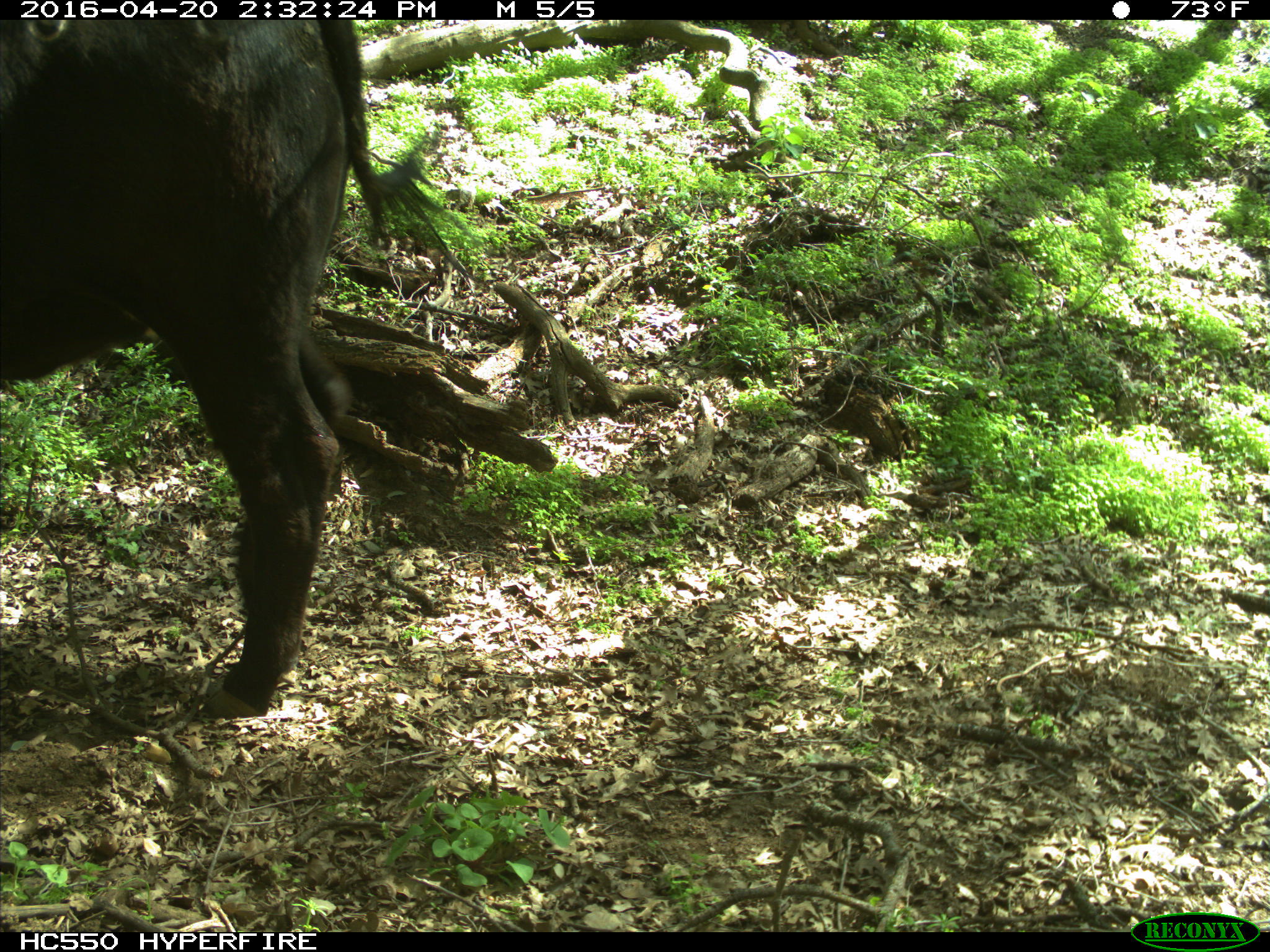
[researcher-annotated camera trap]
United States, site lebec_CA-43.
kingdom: Animalia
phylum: Chordata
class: Mammalia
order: Artiodactyla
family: Bovidae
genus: Bos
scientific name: Bos taurus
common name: domestic cow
Bos taurus (domestic cow).